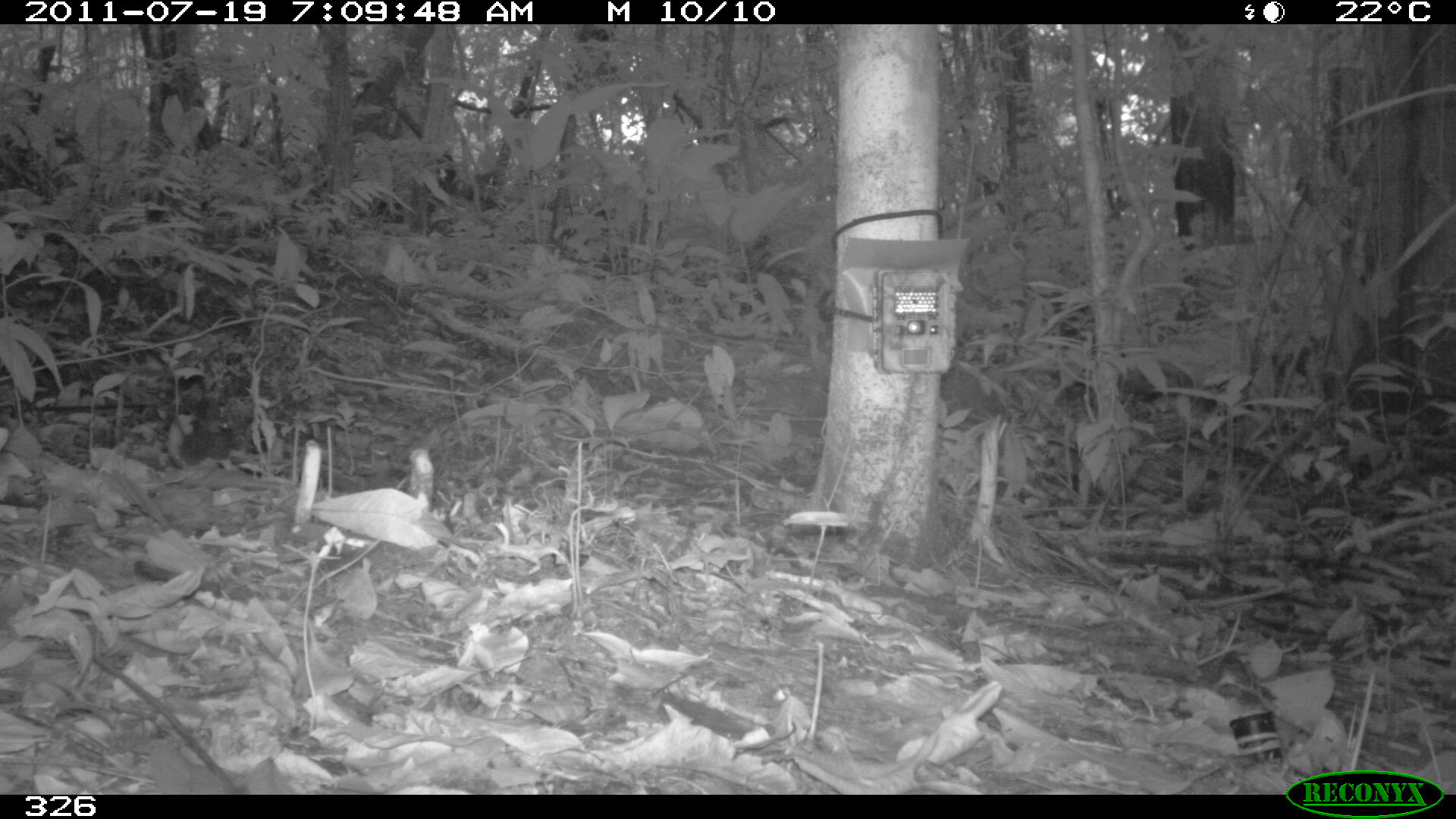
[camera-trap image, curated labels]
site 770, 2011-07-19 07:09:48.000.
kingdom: Animalia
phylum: Chordata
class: Aves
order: Passeriformes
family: Formicariidae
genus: Formicarius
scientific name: Formicarius analis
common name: black-faced antthrush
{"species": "Formicarius analis (black-faced antthrush)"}